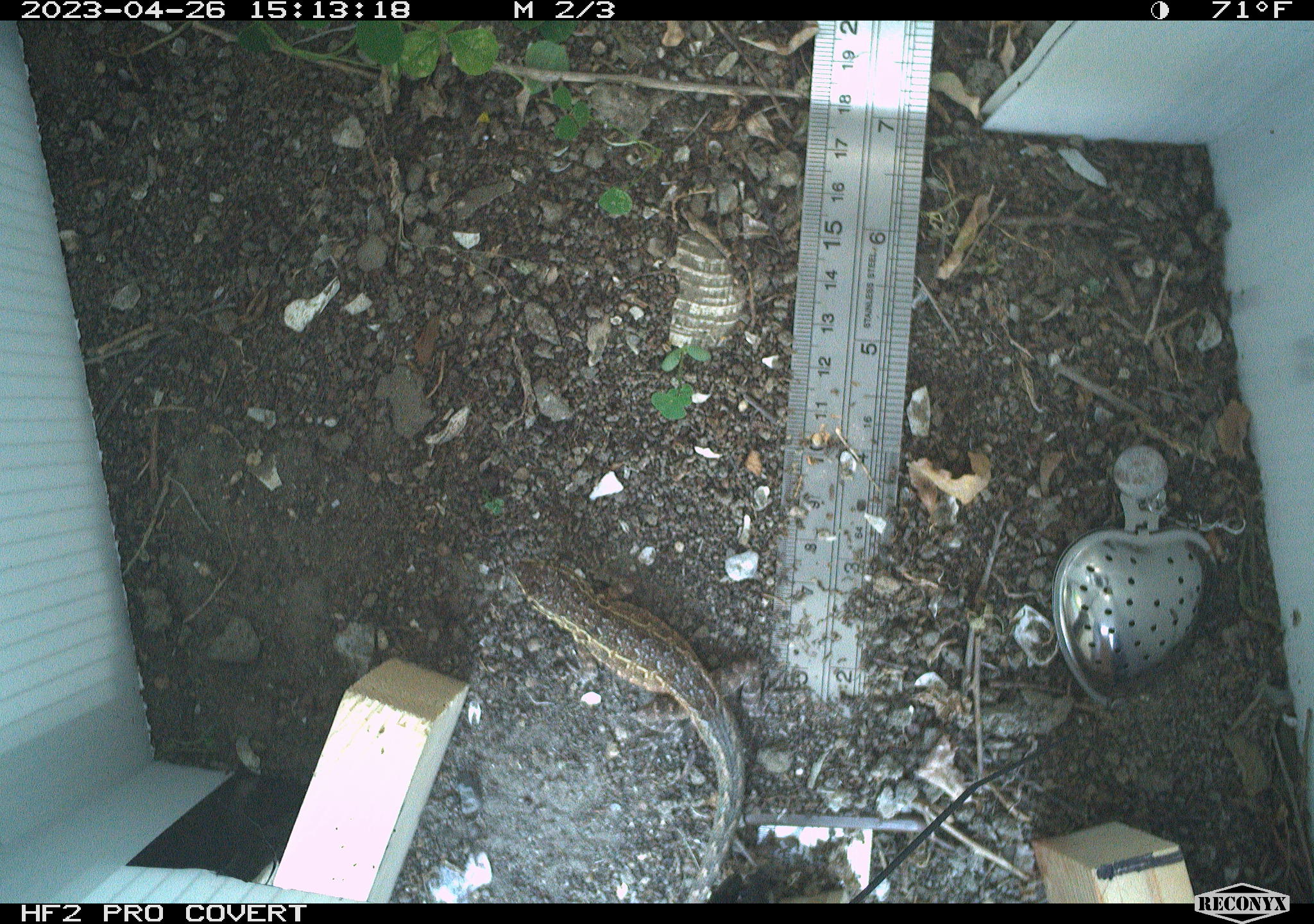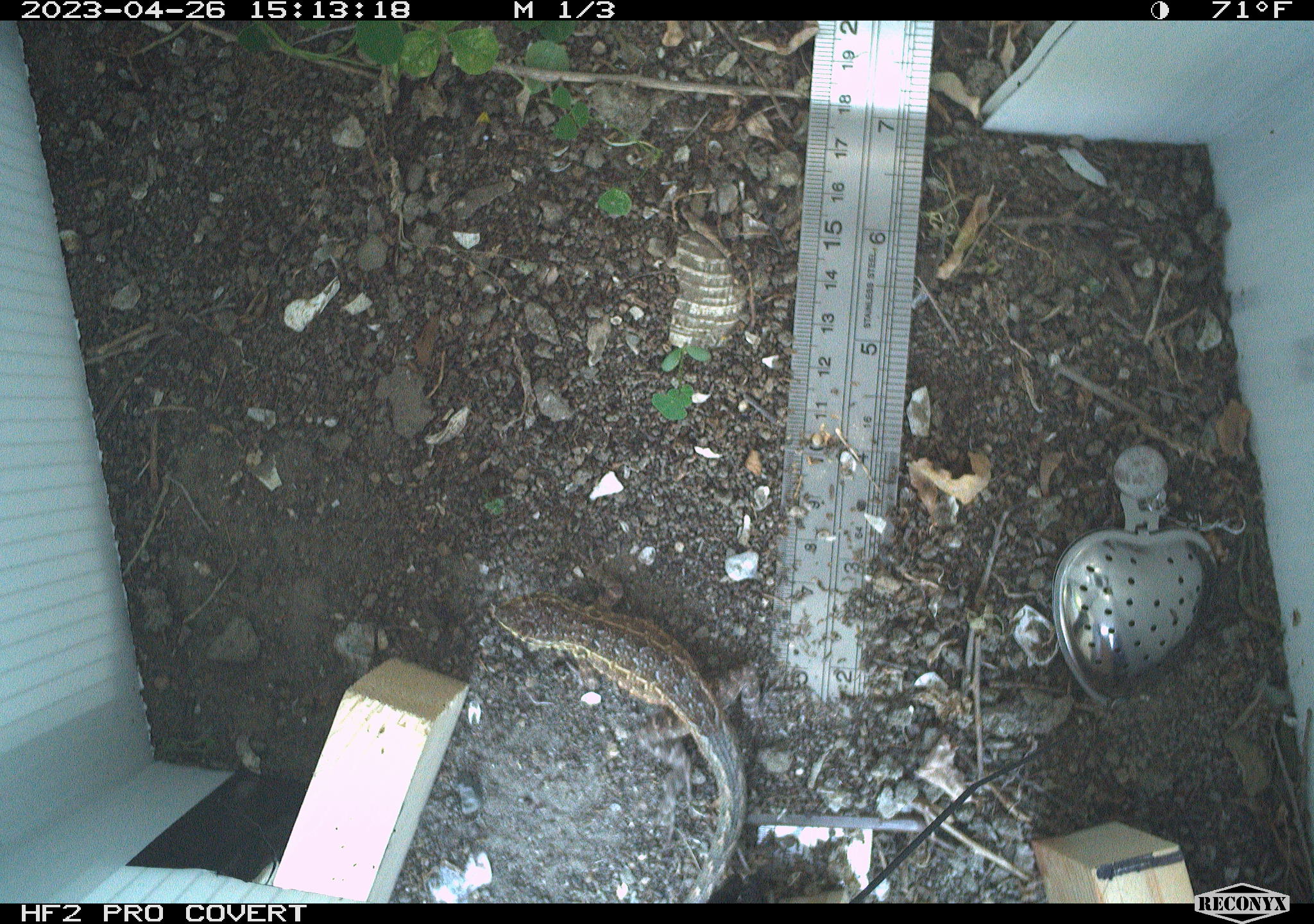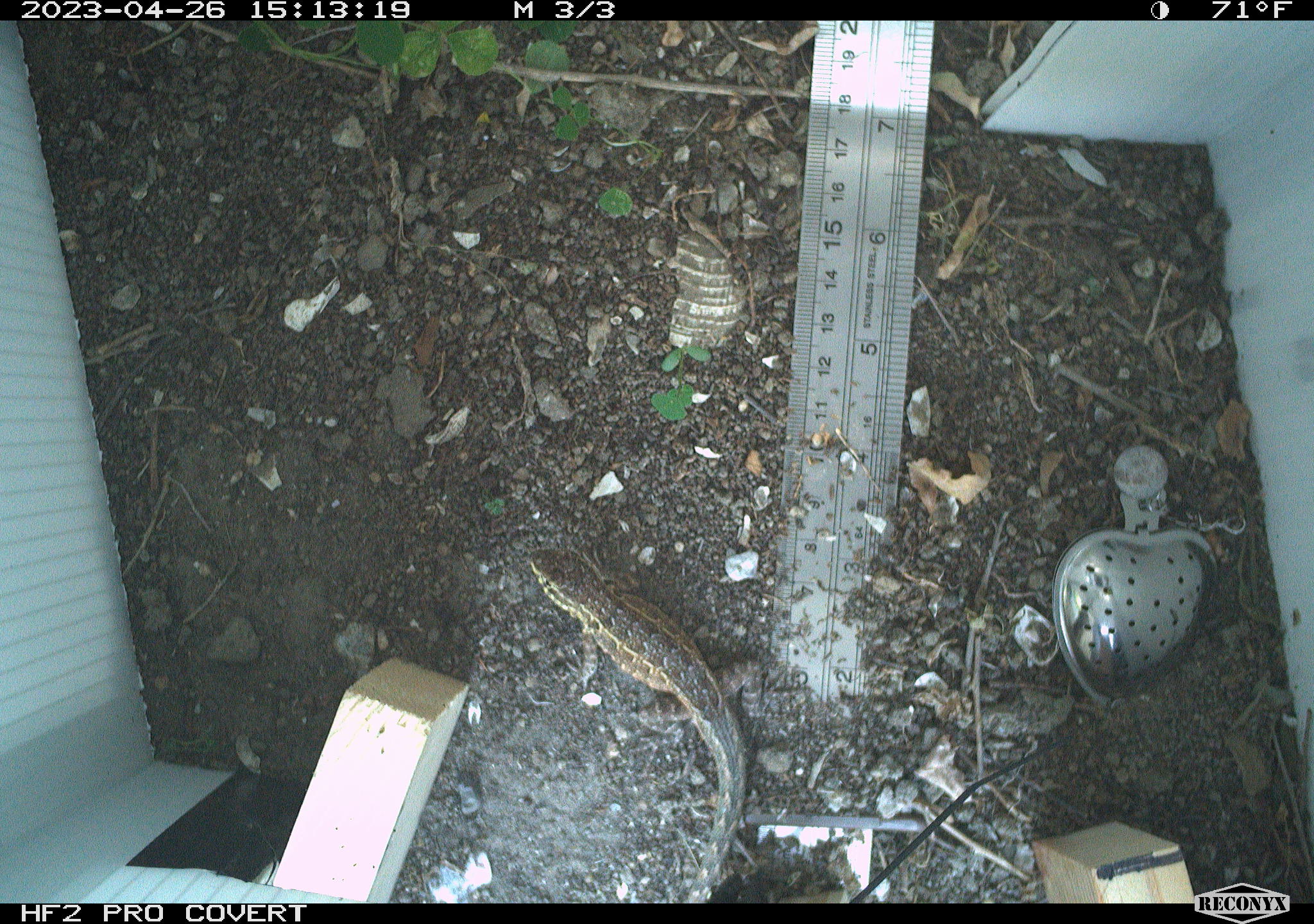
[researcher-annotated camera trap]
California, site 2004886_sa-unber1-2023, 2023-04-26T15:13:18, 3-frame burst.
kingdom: Animalia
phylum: Chordata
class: Reptilia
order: Squamata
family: Phrynosomatidae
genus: Uta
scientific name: Uta stansburiana elegans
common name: western side-blotched lizard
Western side-blotched lizard (Uta stansburiana elegans).